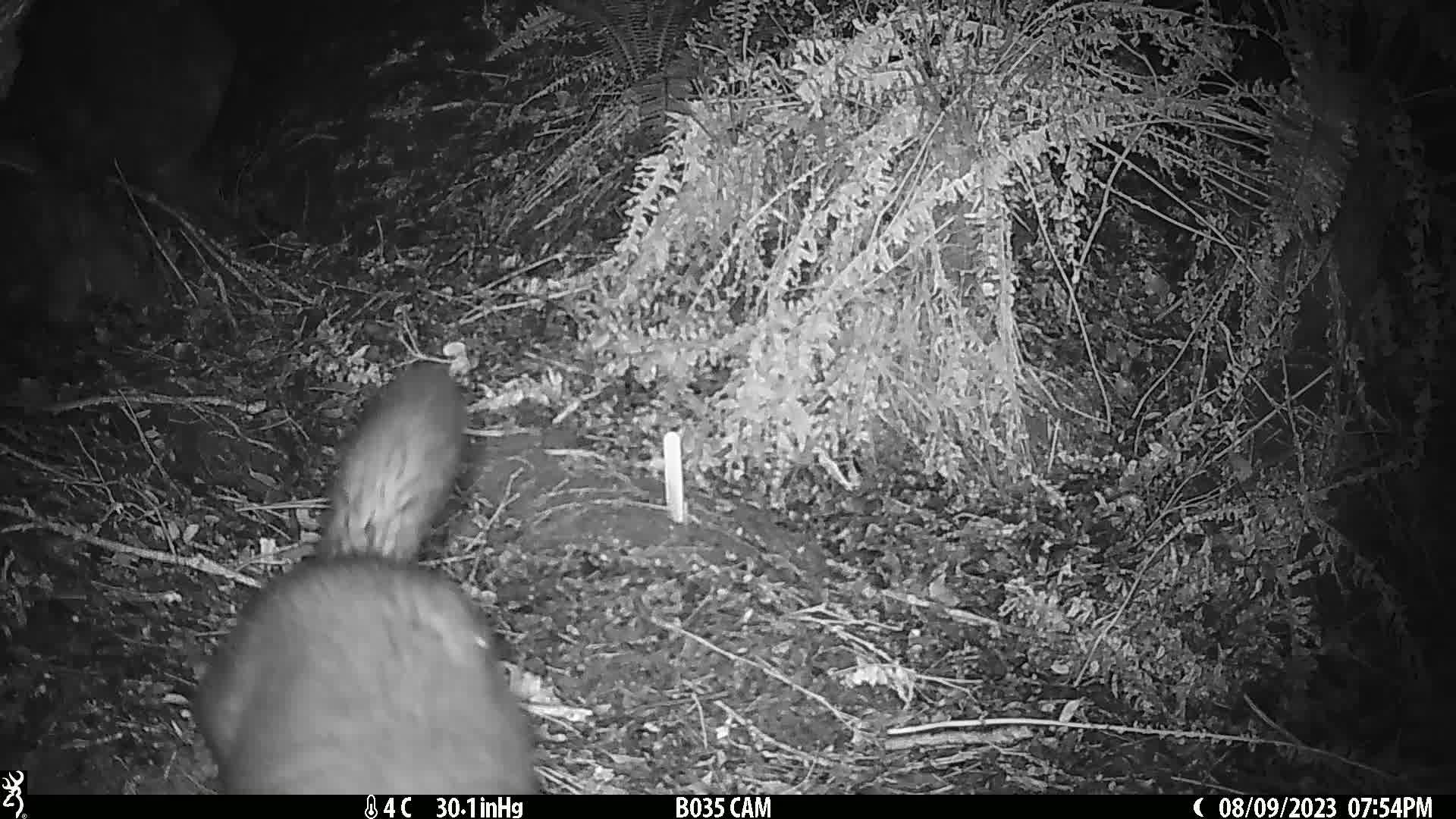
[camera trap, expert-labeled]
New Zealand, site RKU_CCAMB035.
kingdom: Animalia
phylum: Chordata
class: Mammalia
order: Diprotodontia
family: Phalangeridae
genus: Trichosurus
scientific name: Trichosurus vulpecula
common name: common brushtail possum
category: possum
Possum (common brushtail possum) (Trichosurus vulpecula).